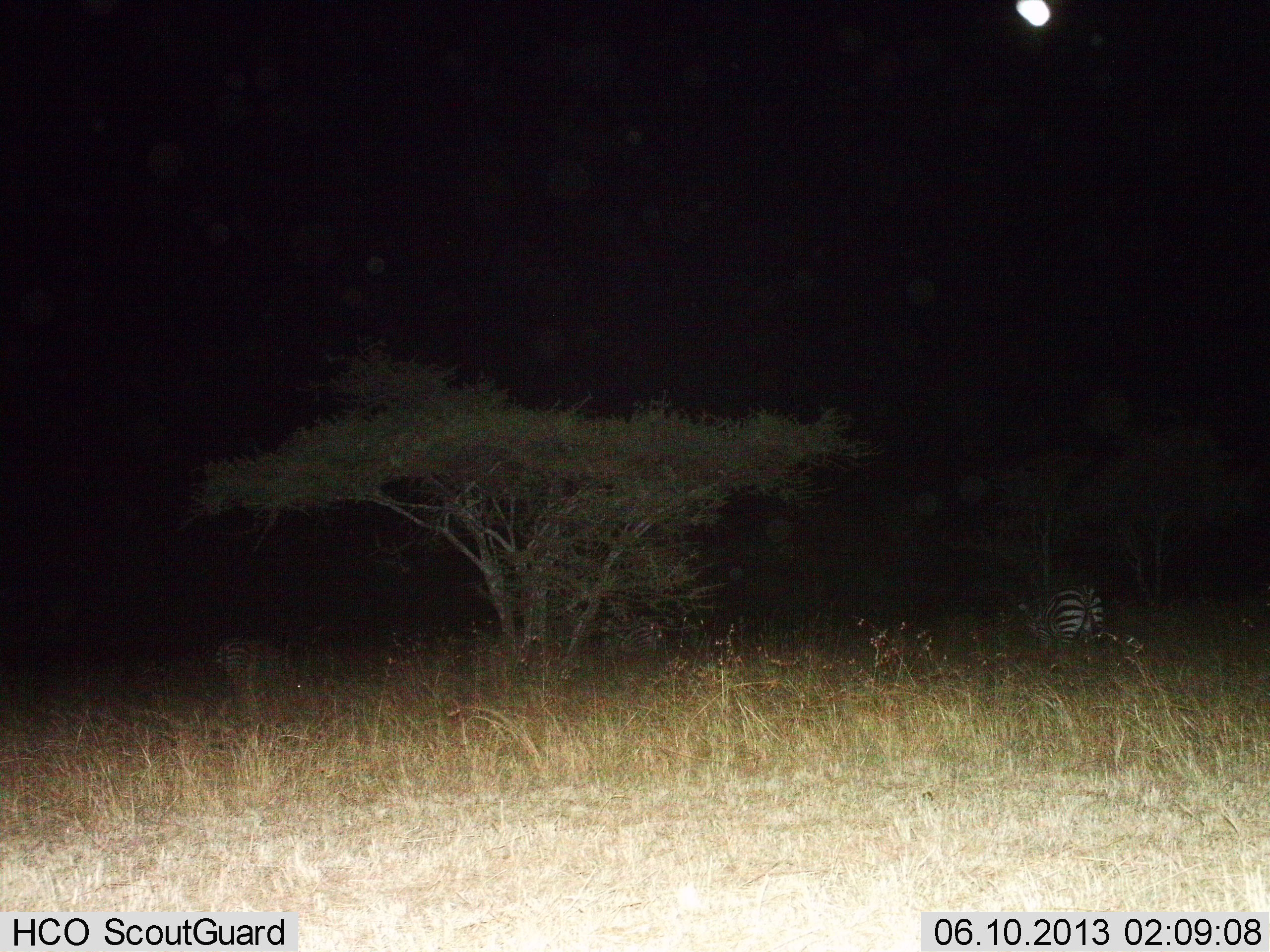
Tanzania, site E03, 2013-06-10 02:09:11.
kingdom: Animalia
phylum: Chordata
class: Mammalia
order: Perissodactyla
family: Equidae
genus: Equus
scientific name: Equus quagga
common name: plains zebra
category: zebra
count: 2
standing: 30%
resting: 10%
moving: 30%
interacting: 0%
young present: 0%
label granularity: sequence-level